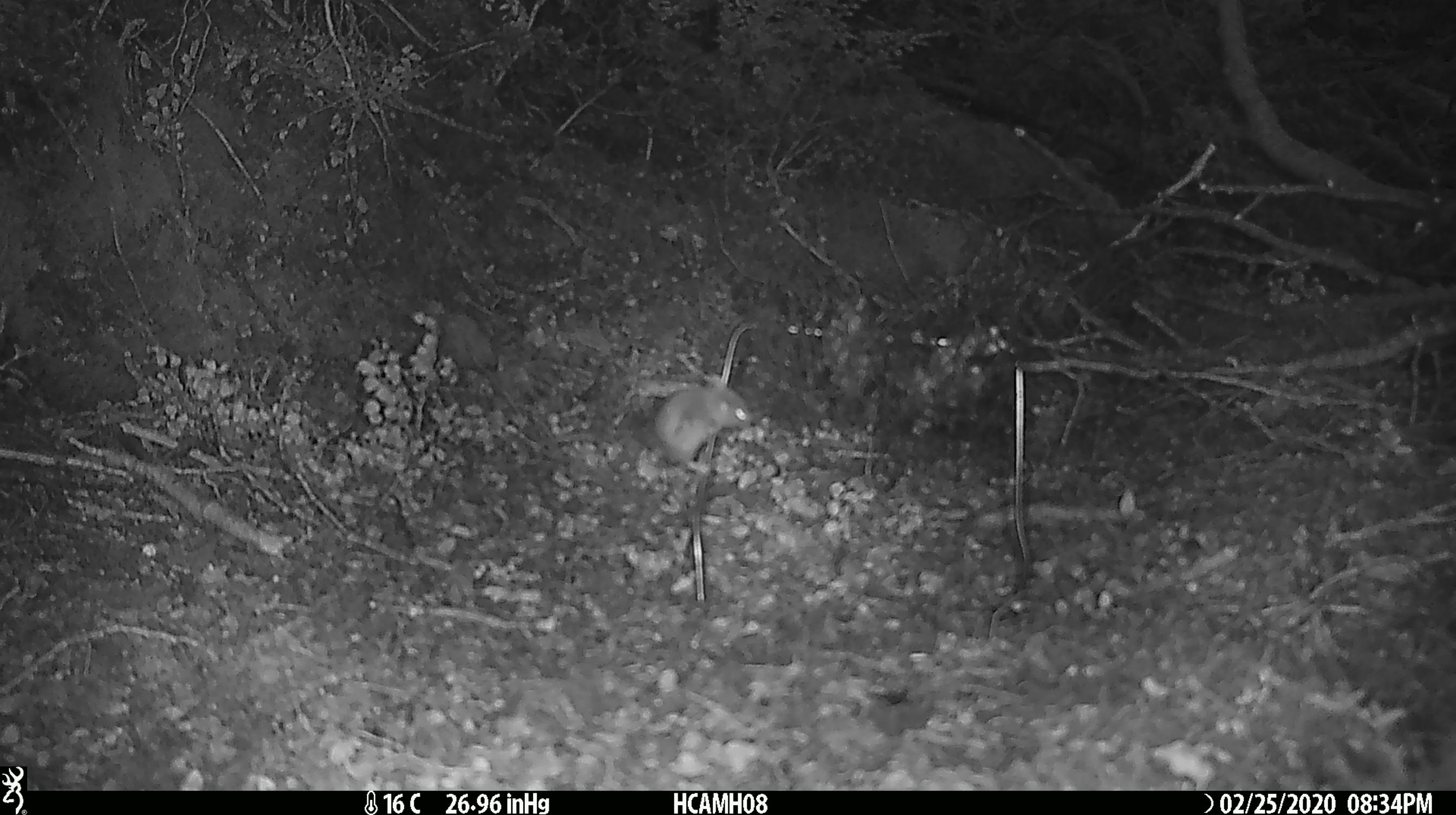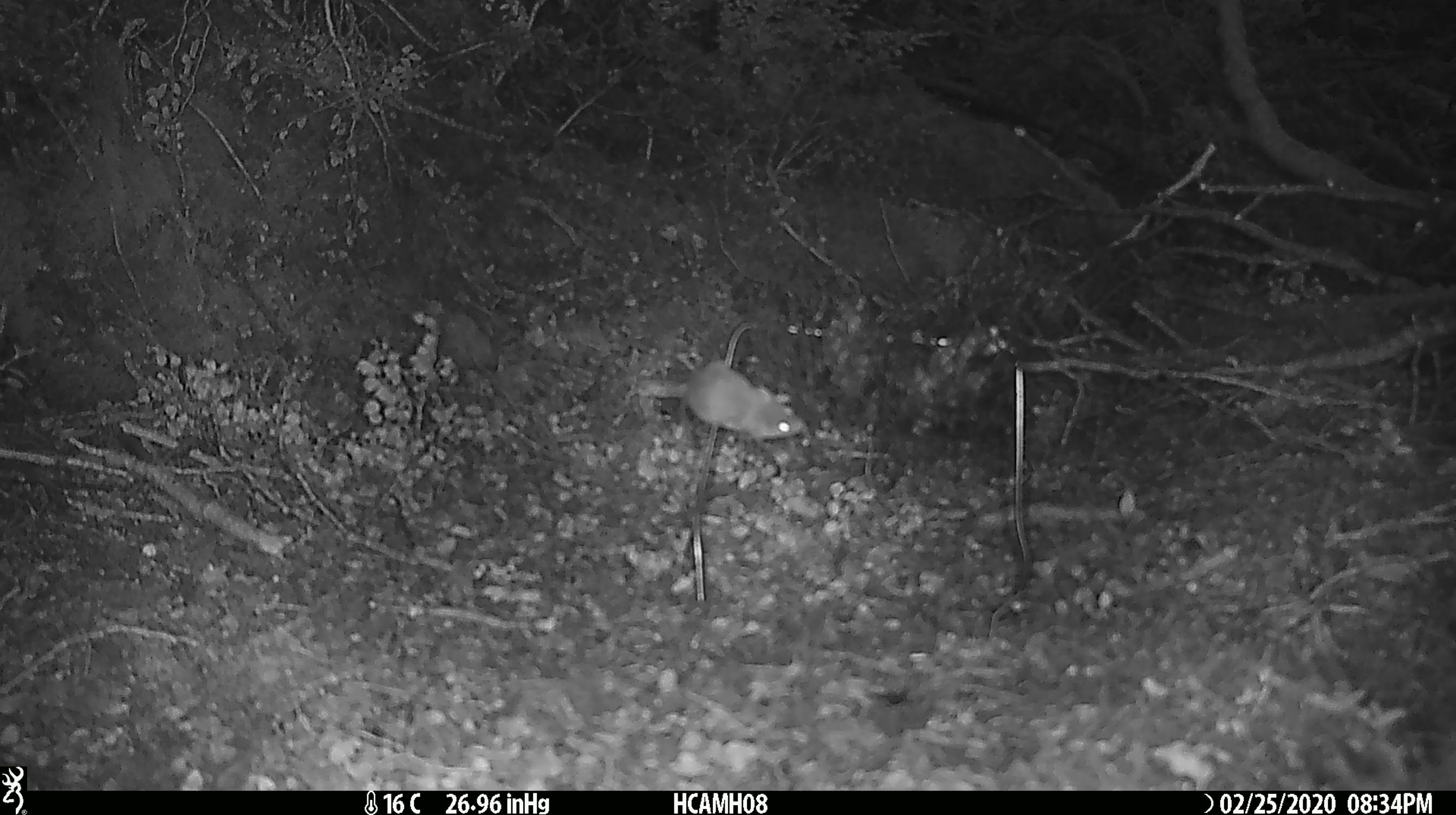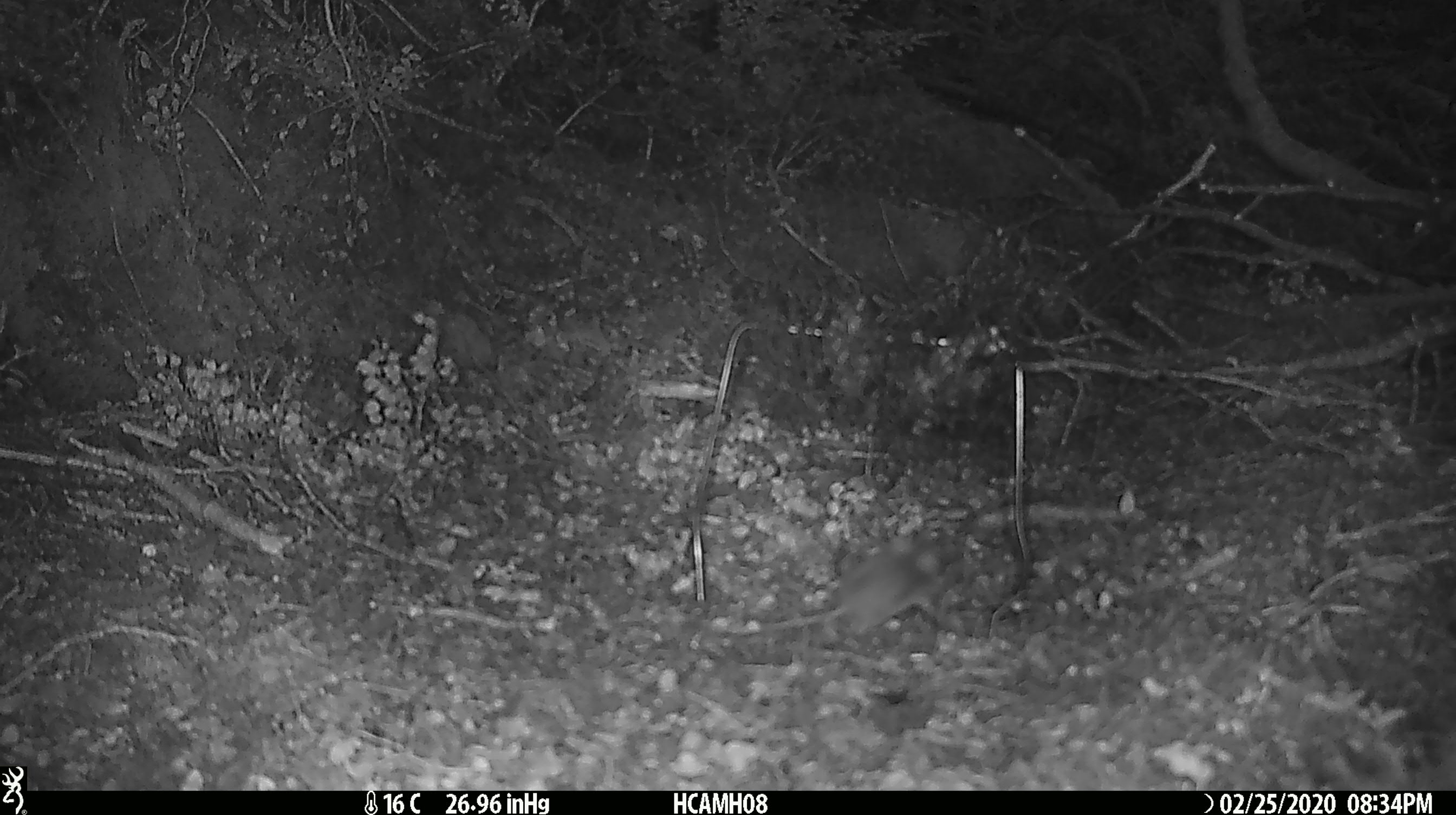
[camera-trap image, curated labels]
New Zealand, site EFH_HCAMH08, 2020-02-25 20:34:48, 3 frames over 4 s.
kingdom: Animalia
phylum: Chordata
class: Mammalia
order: Rodentia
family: Muridae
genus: Mus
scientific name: Mus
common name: mouse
Mouse (Mus).